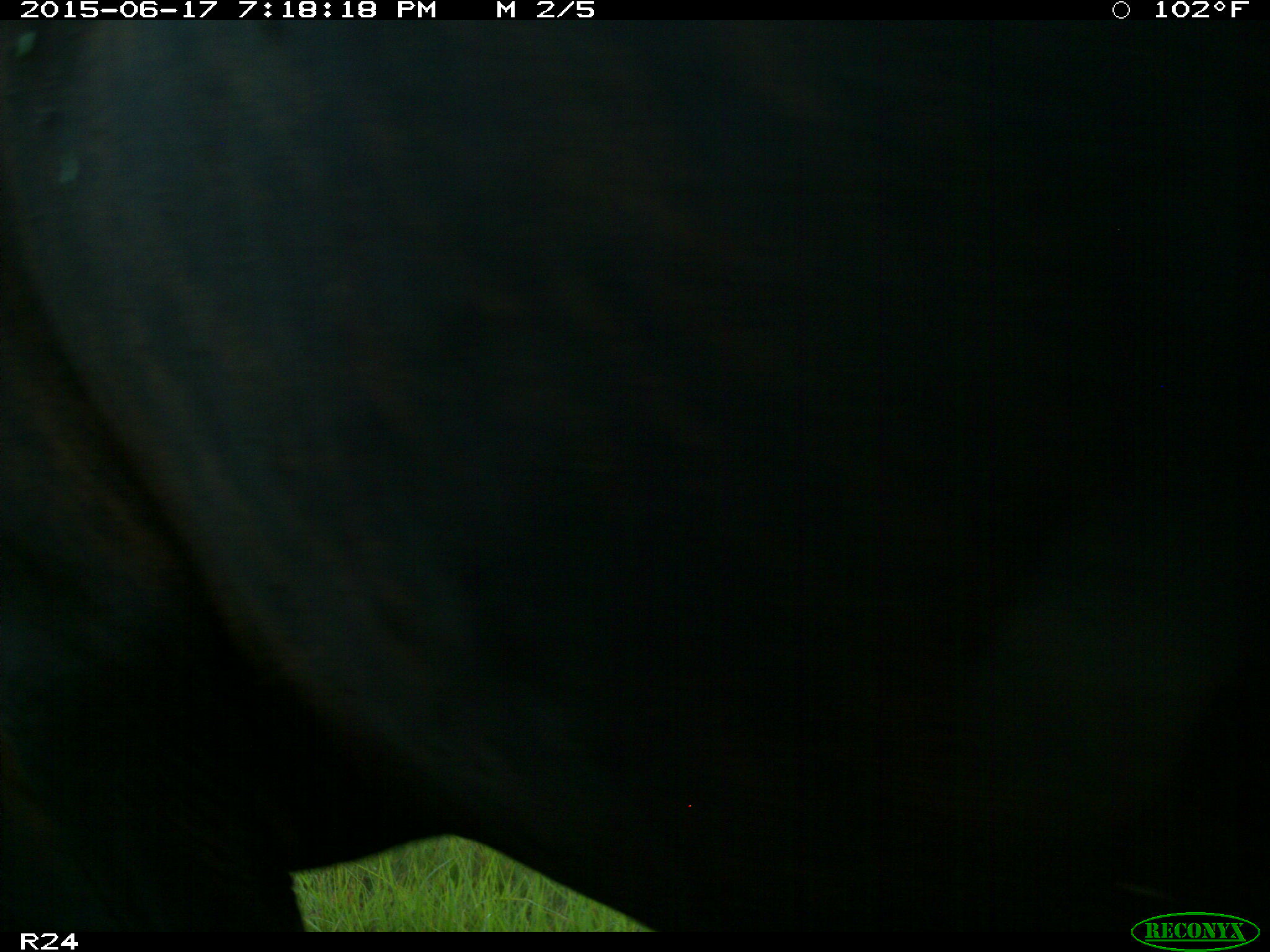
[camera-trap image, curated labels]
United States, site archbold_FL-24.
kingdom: Animalia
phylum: Chordata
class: Mammalia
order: Artiodactyla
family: Bovidae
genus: Bos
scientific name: Bos taurus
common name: domestic cow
Bos taurus (domestic cow).